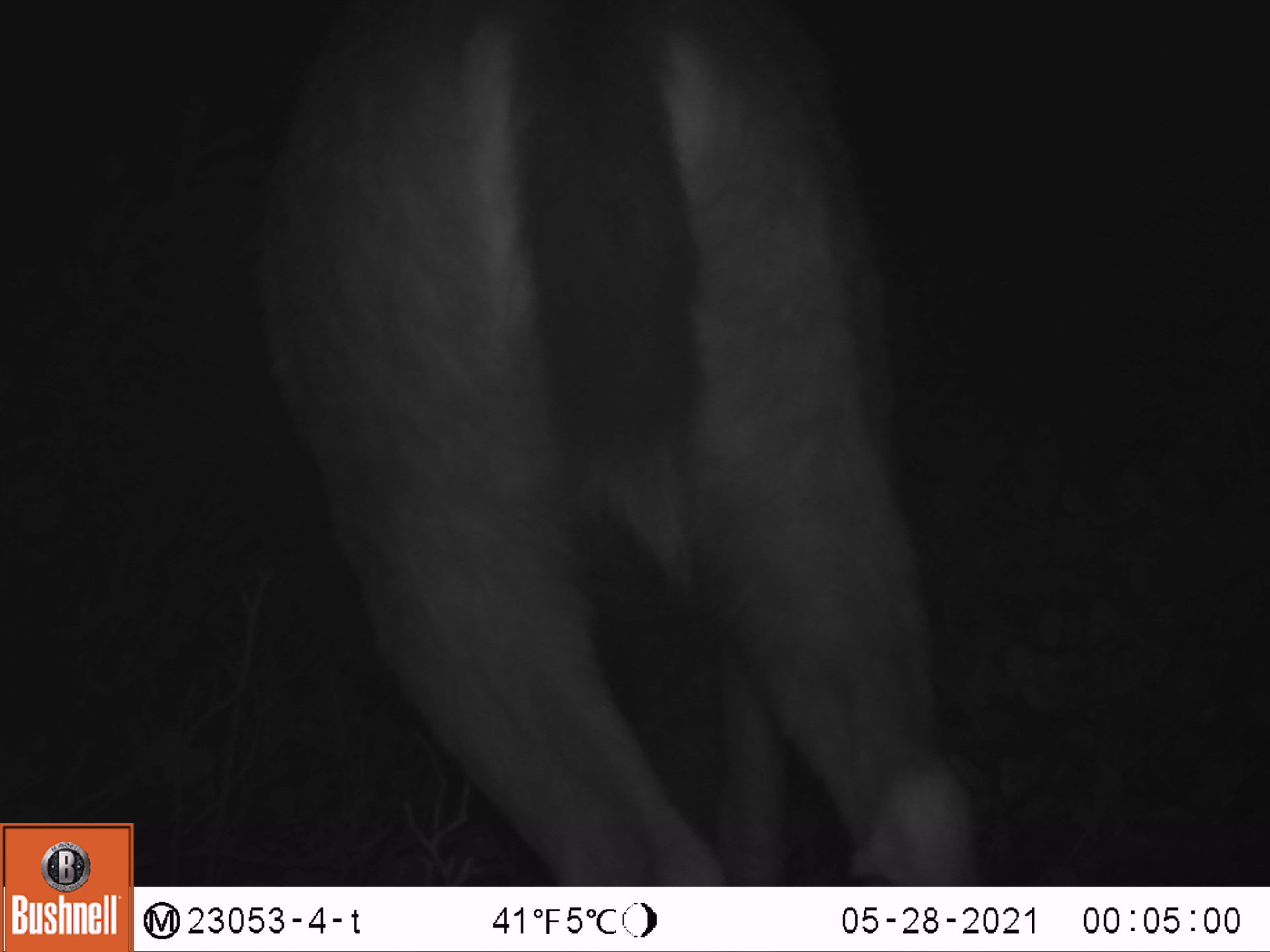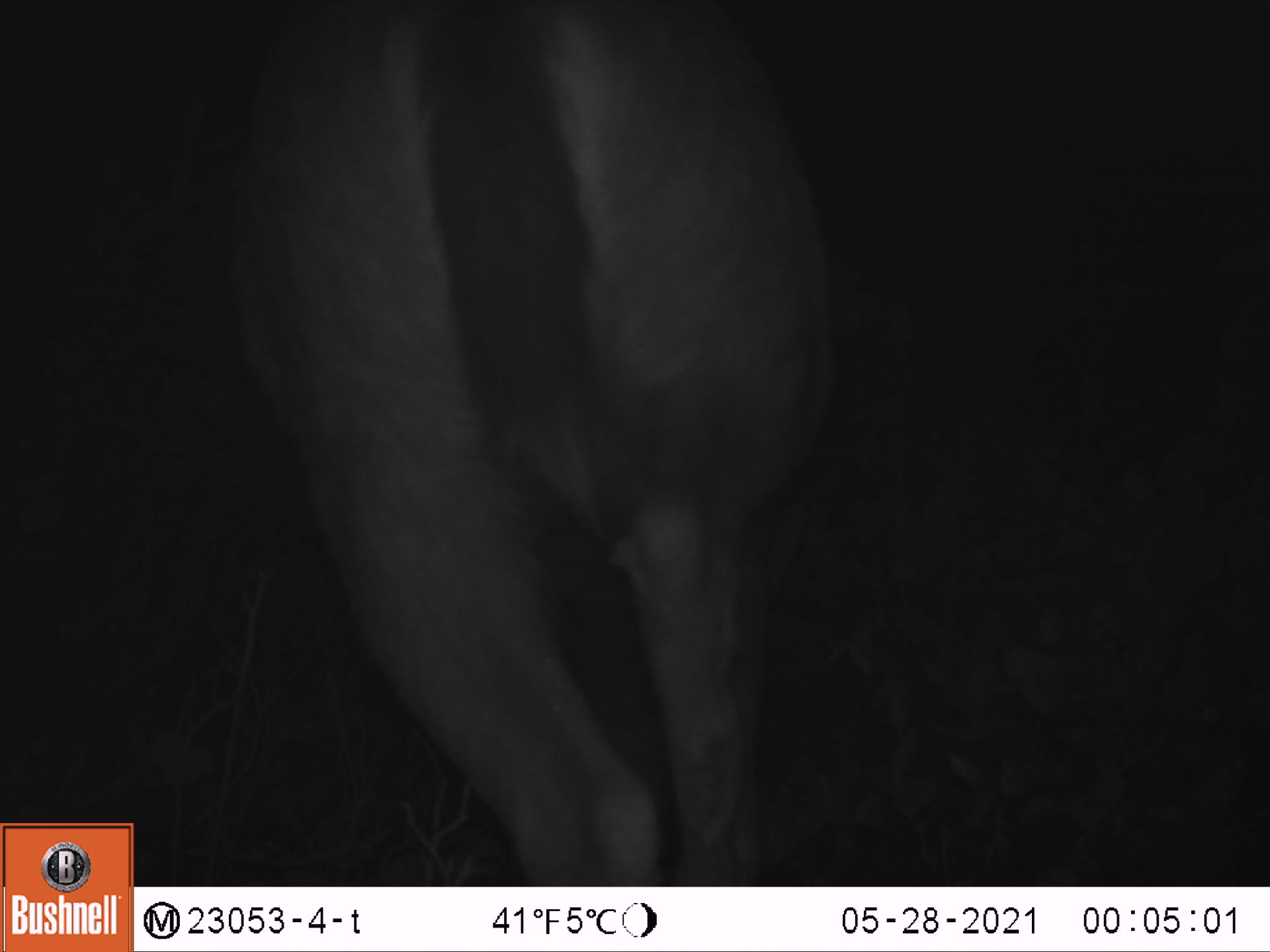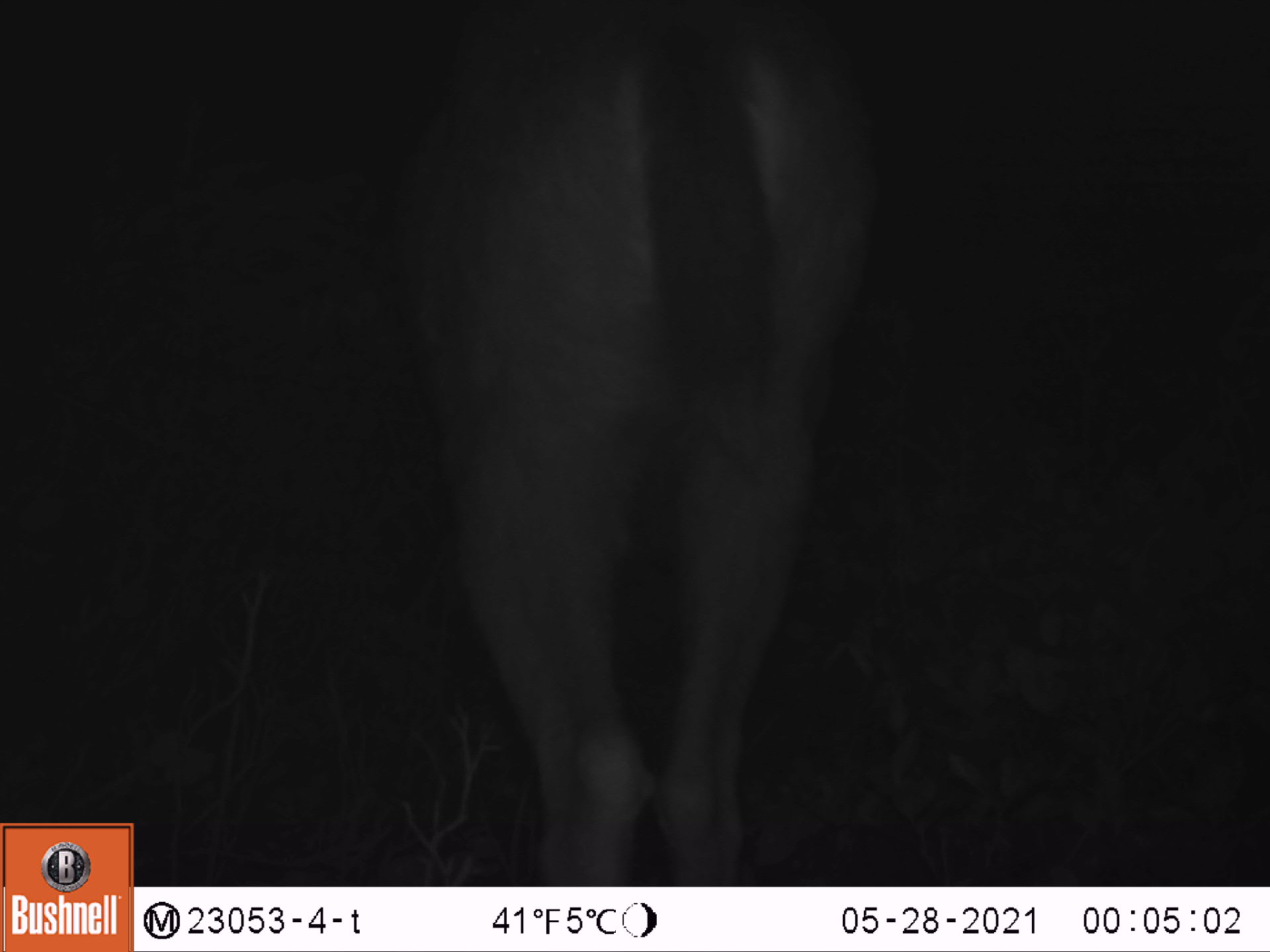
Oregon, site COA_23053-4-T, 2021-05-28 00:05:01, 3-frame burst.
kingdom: Animalia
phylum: Chordata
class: Mammalia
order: Artiodactyla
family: Cervidae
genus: Odocoileus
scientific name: Odocoileus hemionus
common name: black-tailed deer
Black-tailed deer (Odocoileus hemionus).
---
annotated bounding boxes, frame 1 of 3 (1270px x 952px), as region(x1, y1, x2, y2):
black-tailed deer: region(243, 4, 990, 884)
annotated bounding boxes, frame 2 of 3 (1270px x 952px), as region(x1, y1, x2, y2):
black-tailed deer: region(222, 4, 851, 882)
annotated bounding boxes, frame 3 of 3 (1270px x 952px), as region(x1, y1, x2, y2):
black-tailed deer: region(372, 1, 893, 882)